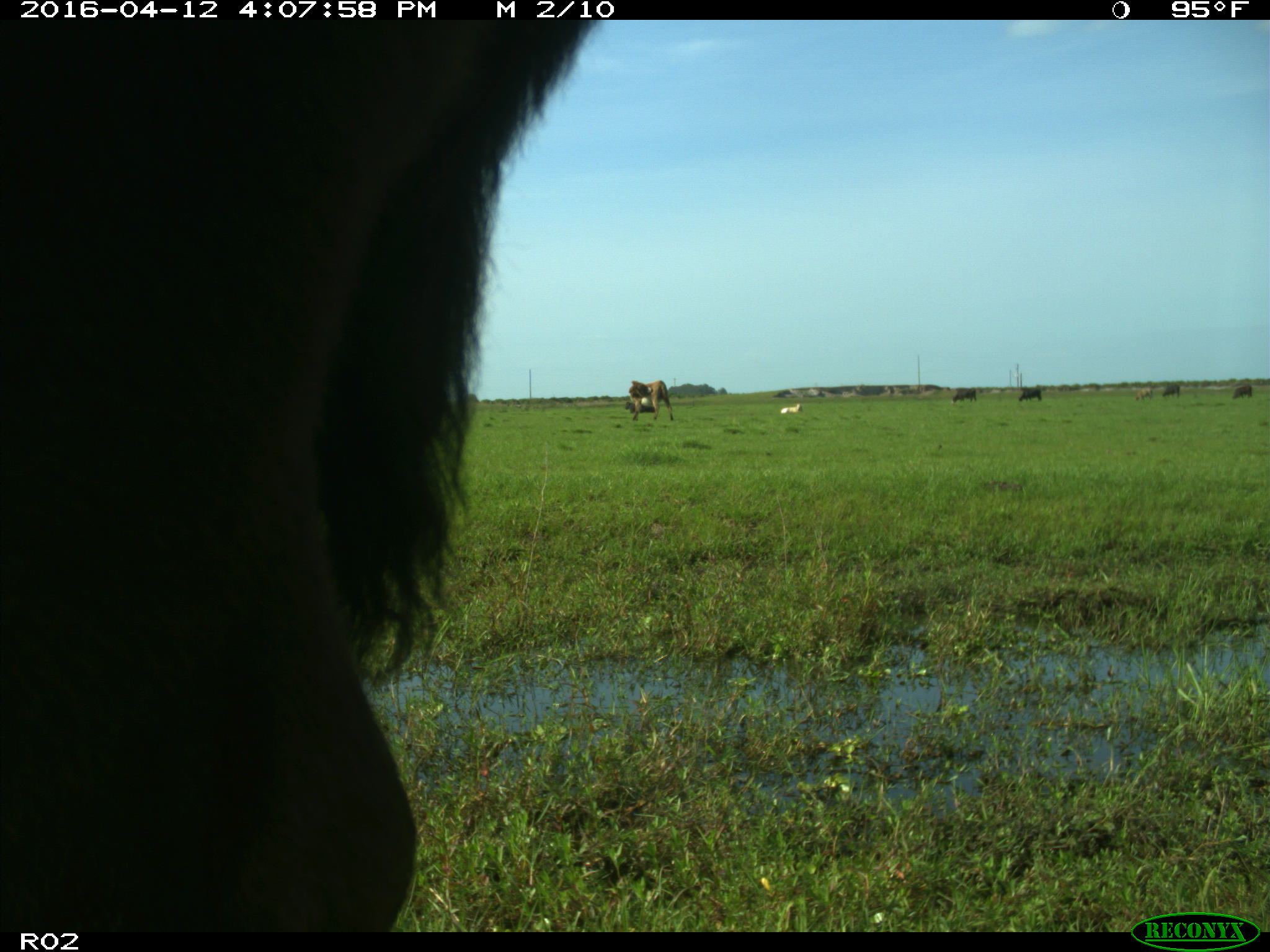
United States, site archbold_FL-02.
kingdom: Animalia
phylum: Chordata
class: Mammalia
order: Artiodactyla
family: Bovidae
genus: Bos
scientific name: Bos taurus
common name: domestic cow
Bos taurus (domestic cow).